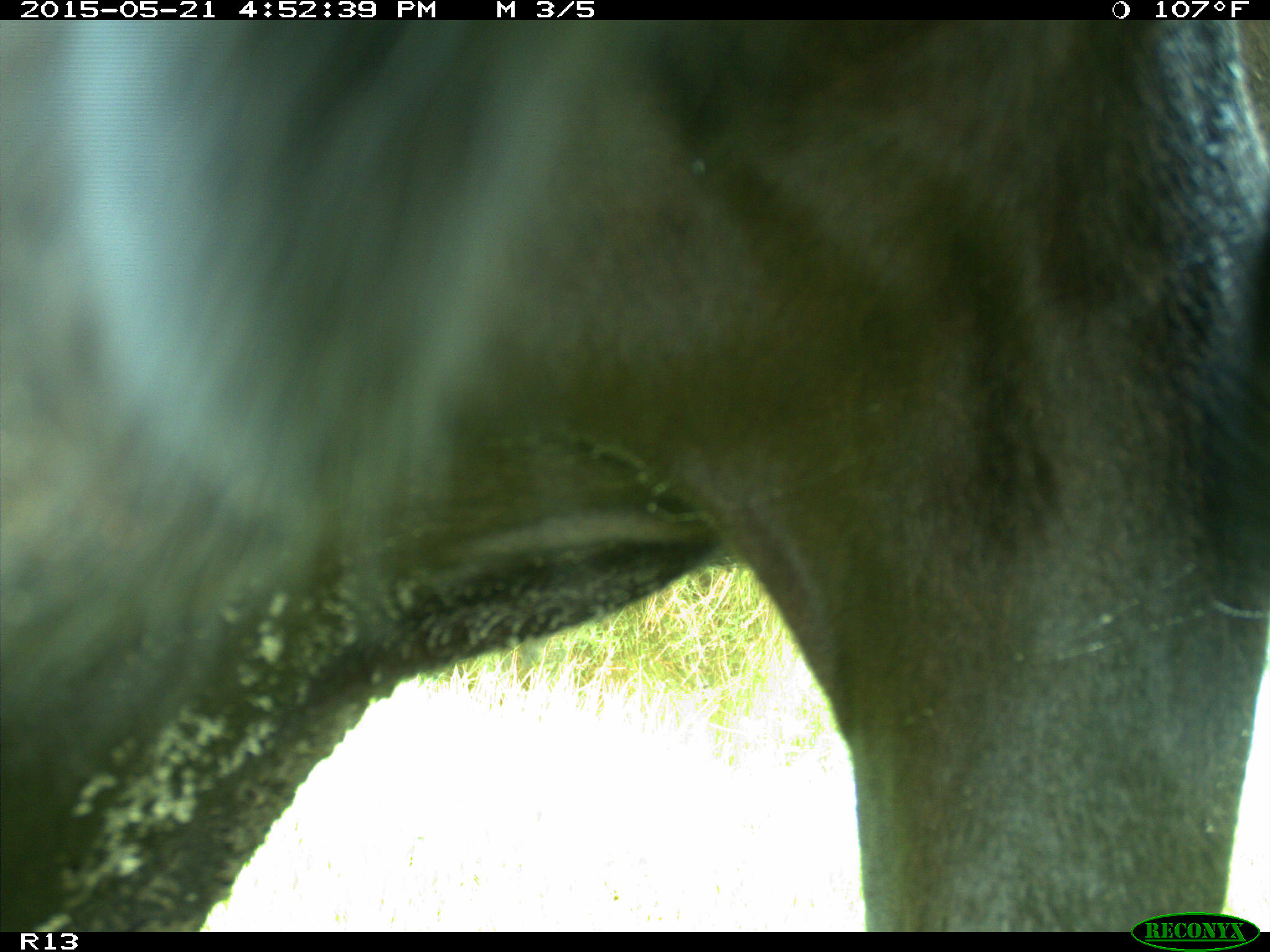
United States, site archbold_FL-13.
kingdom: Animalia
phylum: Chordata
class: Mammalia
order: Artiodactyla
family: Bovidae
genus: Bos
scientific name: Bos taurus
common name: domestic cow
Bos taurus (domestic cow).